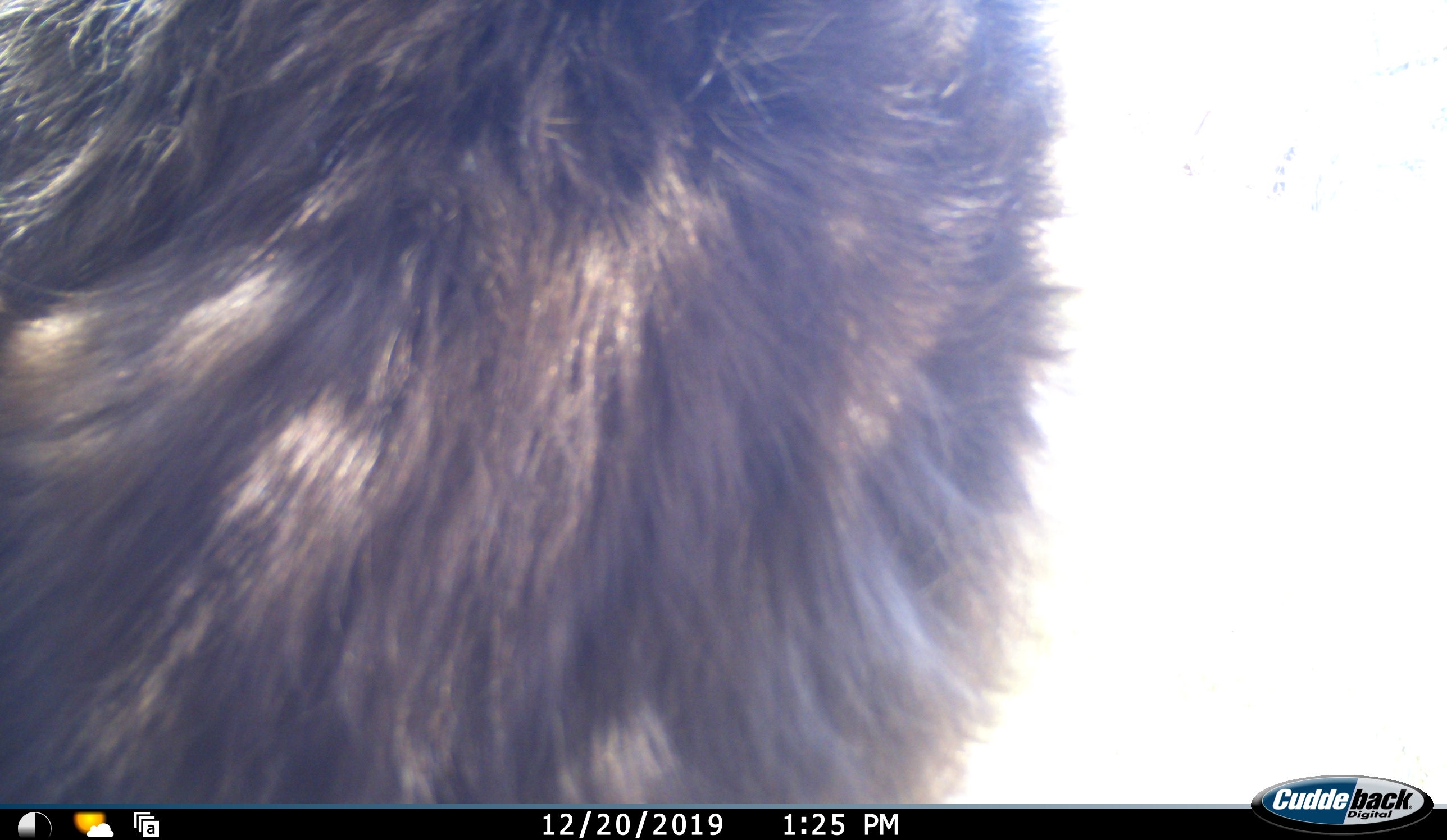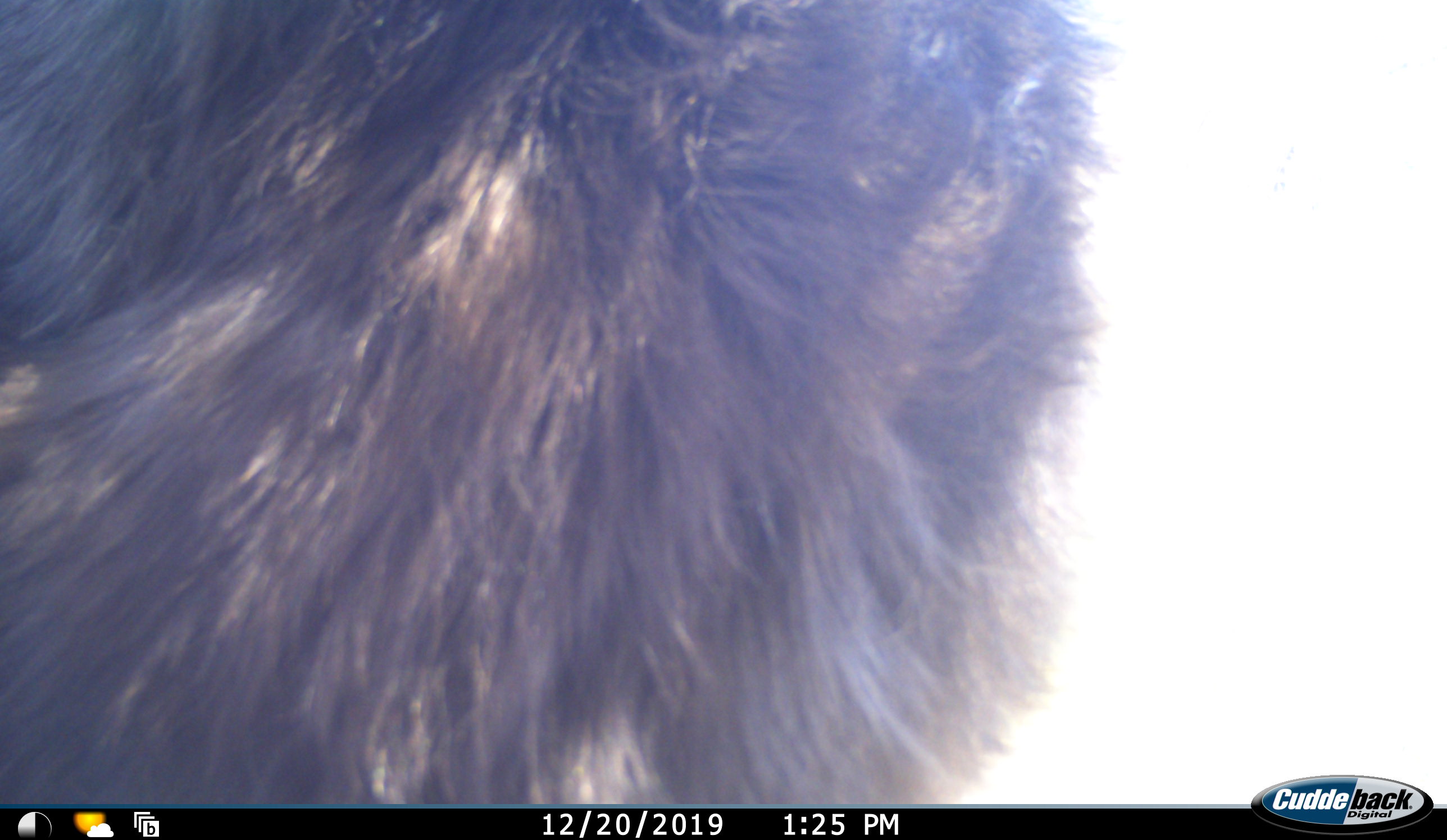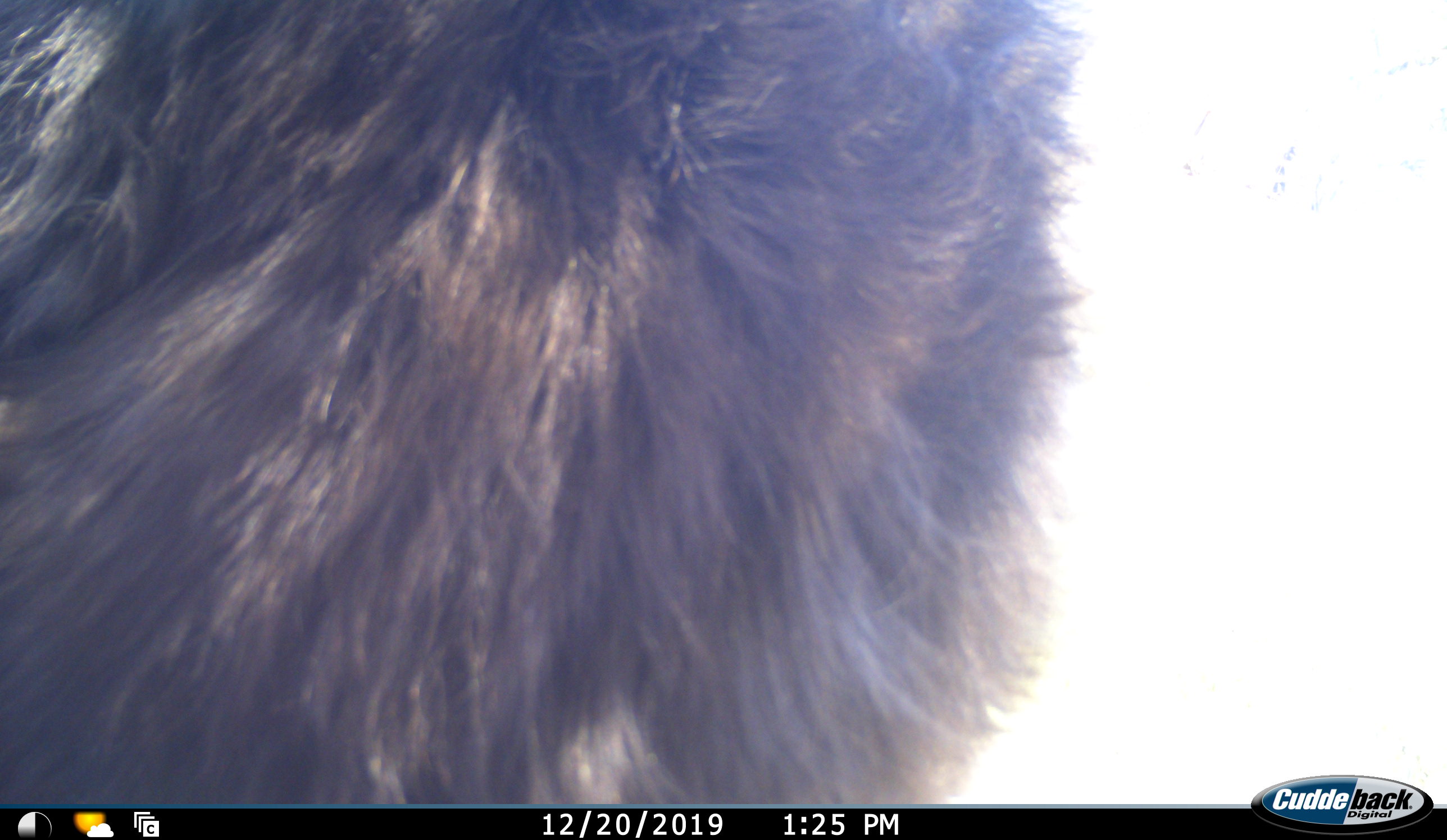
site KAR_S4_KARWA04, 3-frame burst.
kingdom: Animalia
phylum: Chordata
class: Mammalia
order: Primates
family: Cercopithecidae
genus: Papio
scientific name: Papio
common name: baboon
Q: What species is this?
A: Baboon (Papio).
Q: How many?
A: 1.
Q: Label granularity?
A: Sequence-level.